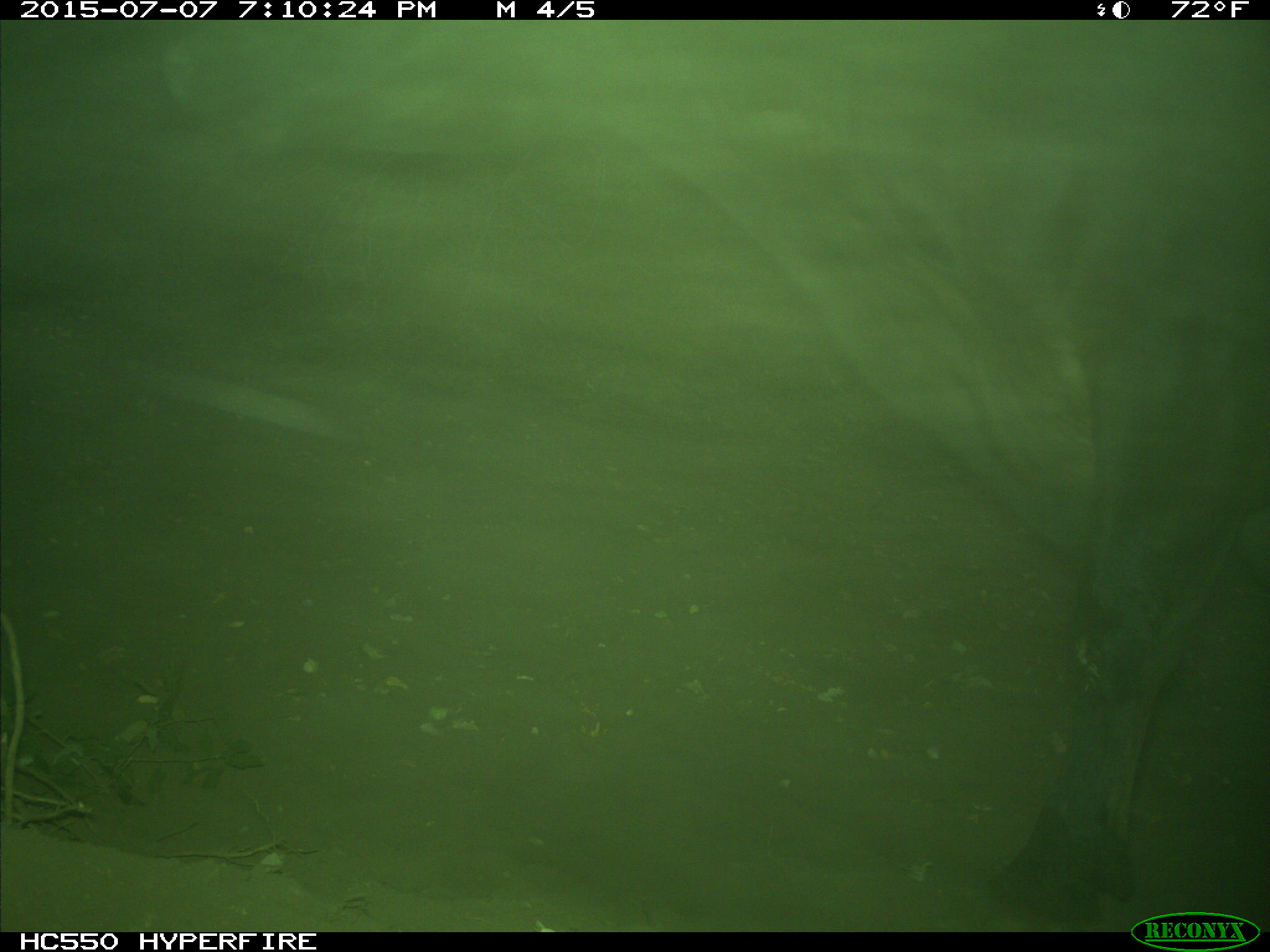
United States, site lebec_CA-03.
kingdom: Animalia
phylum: Chordata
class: Mammalia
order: Artiodactyla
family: Bovidae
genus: Bos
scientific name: Bos taurus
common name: domestic cow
Bos taurus (domestic cow).